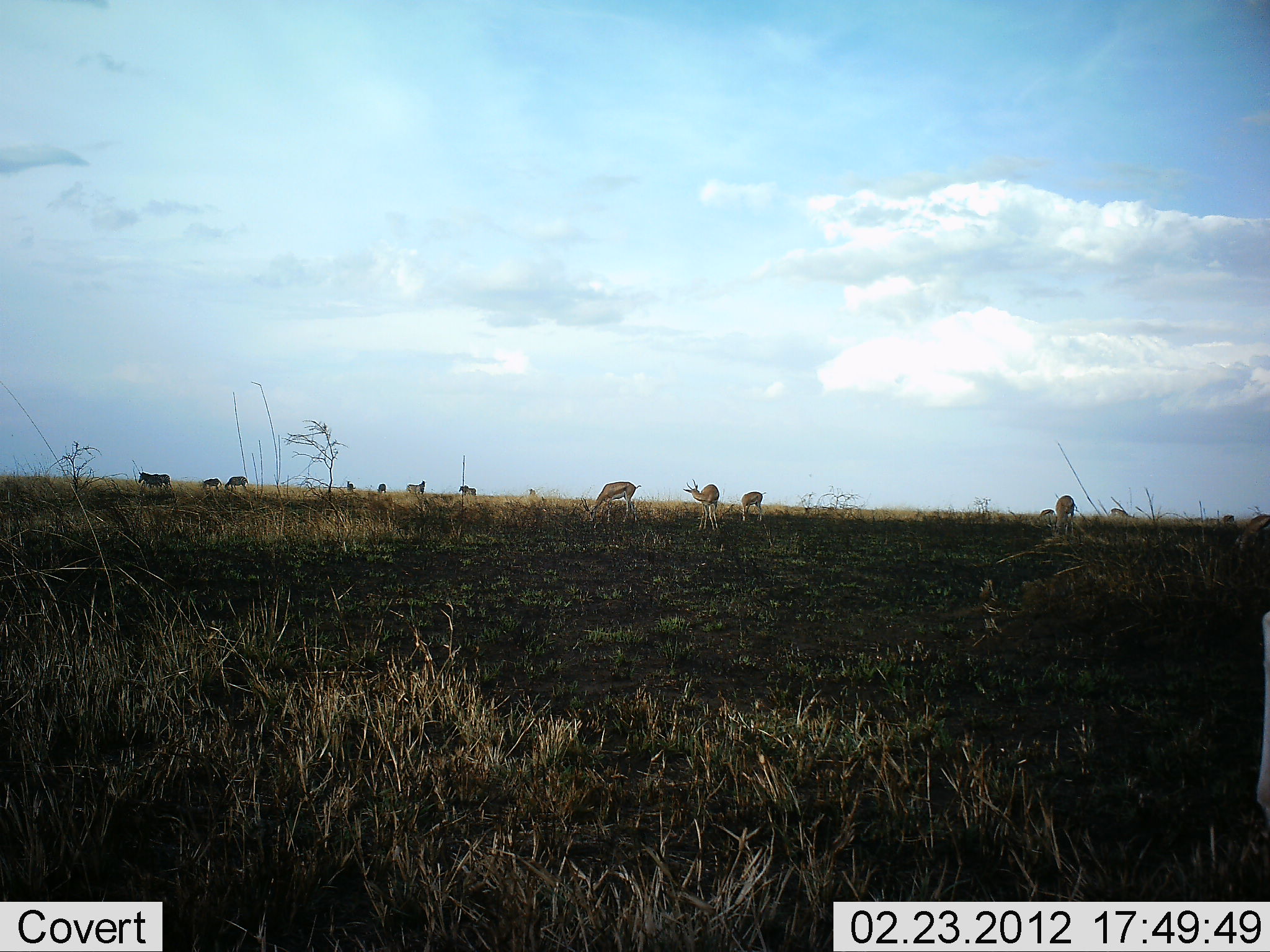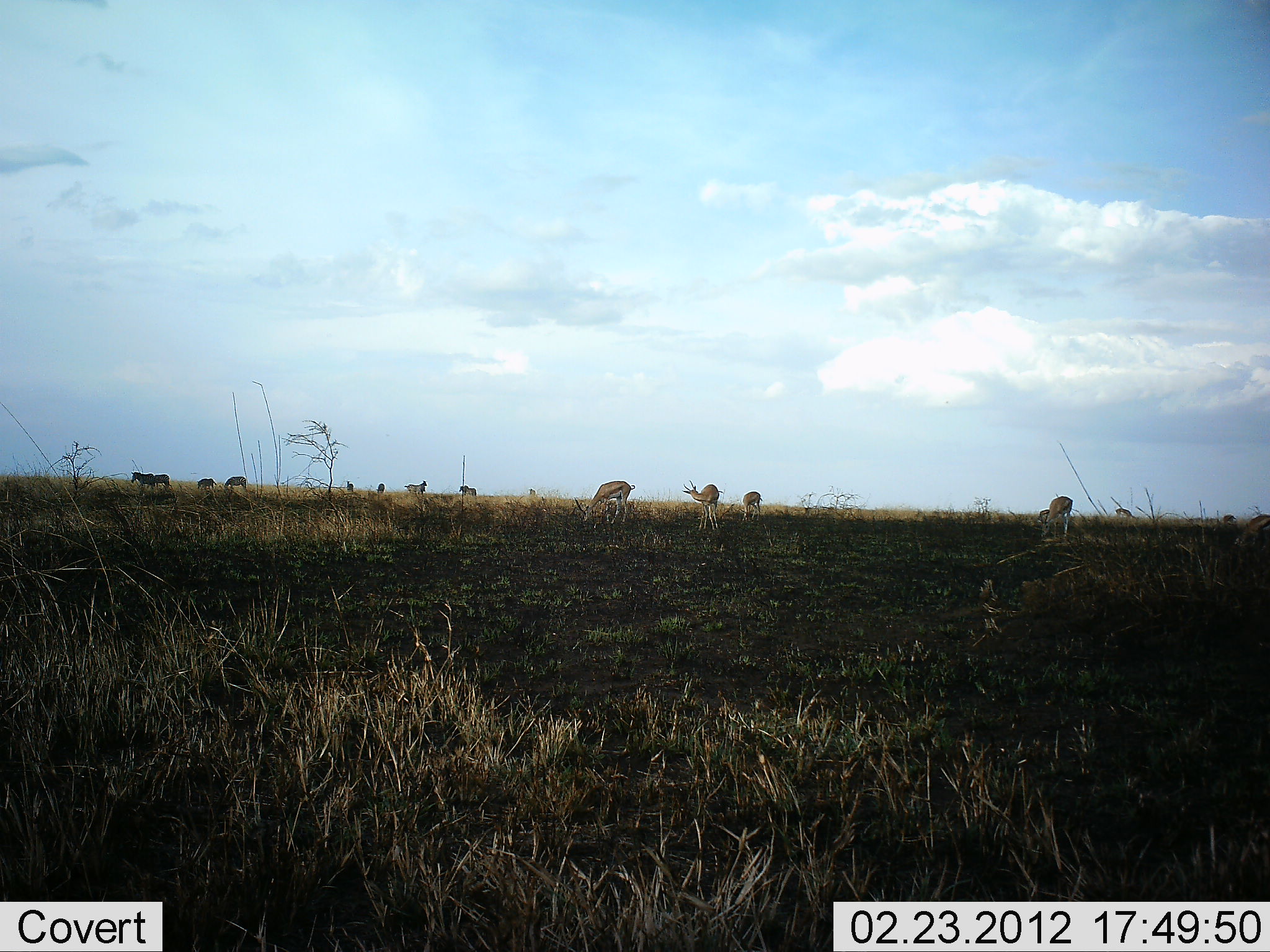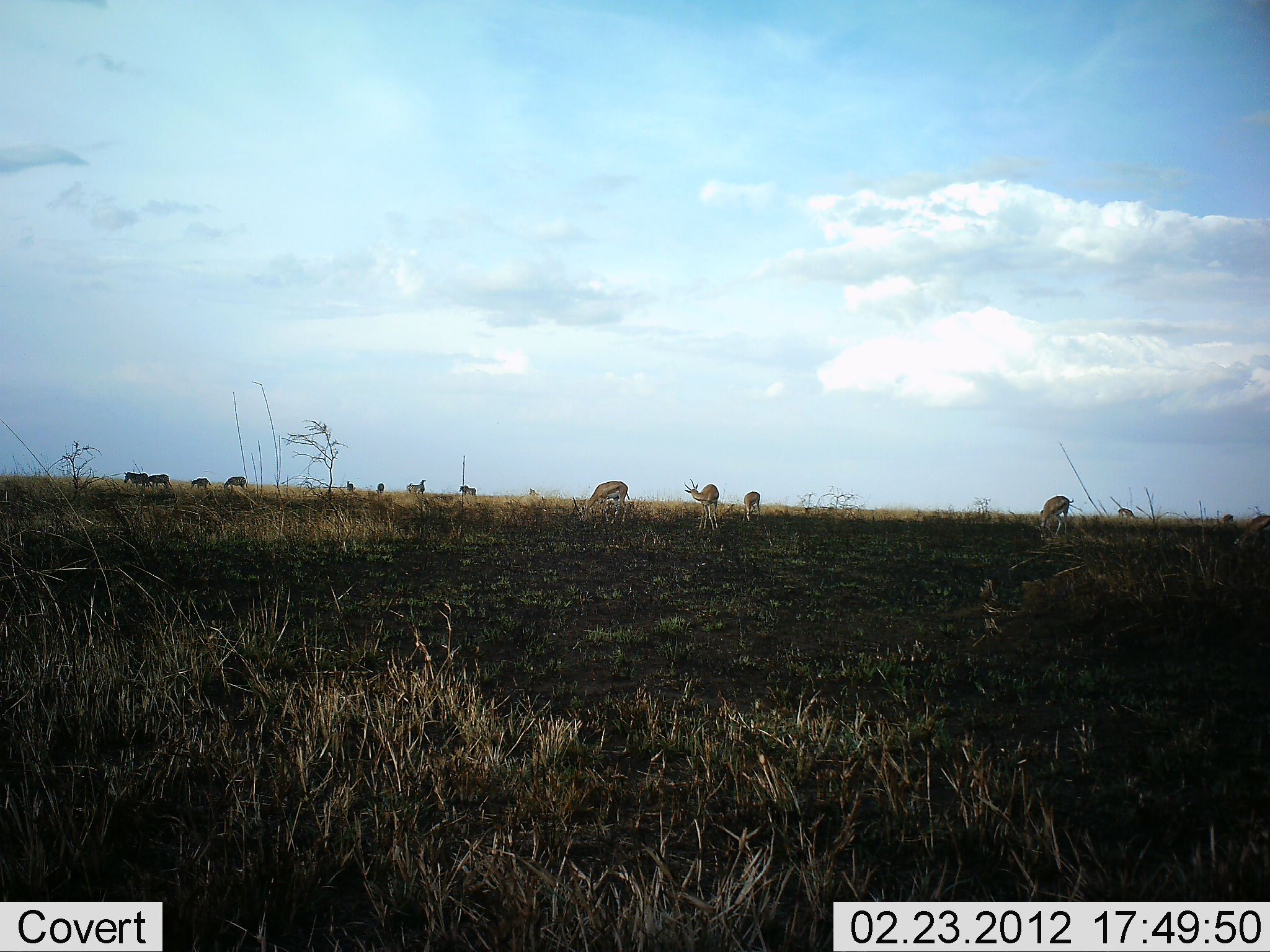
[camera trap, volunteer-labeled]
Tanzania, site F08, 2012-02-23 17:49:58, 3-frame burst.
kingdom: Animalia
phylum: Chordata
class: Mammalia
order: Artiodactyla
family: Bovidae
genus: Eudorcas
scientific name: Eudorcas thomsonii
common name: thomson's gazelle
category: gazellethomsons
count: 11-50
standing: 56%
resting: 0%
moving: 28%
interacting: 0%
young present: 0%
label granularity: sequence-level